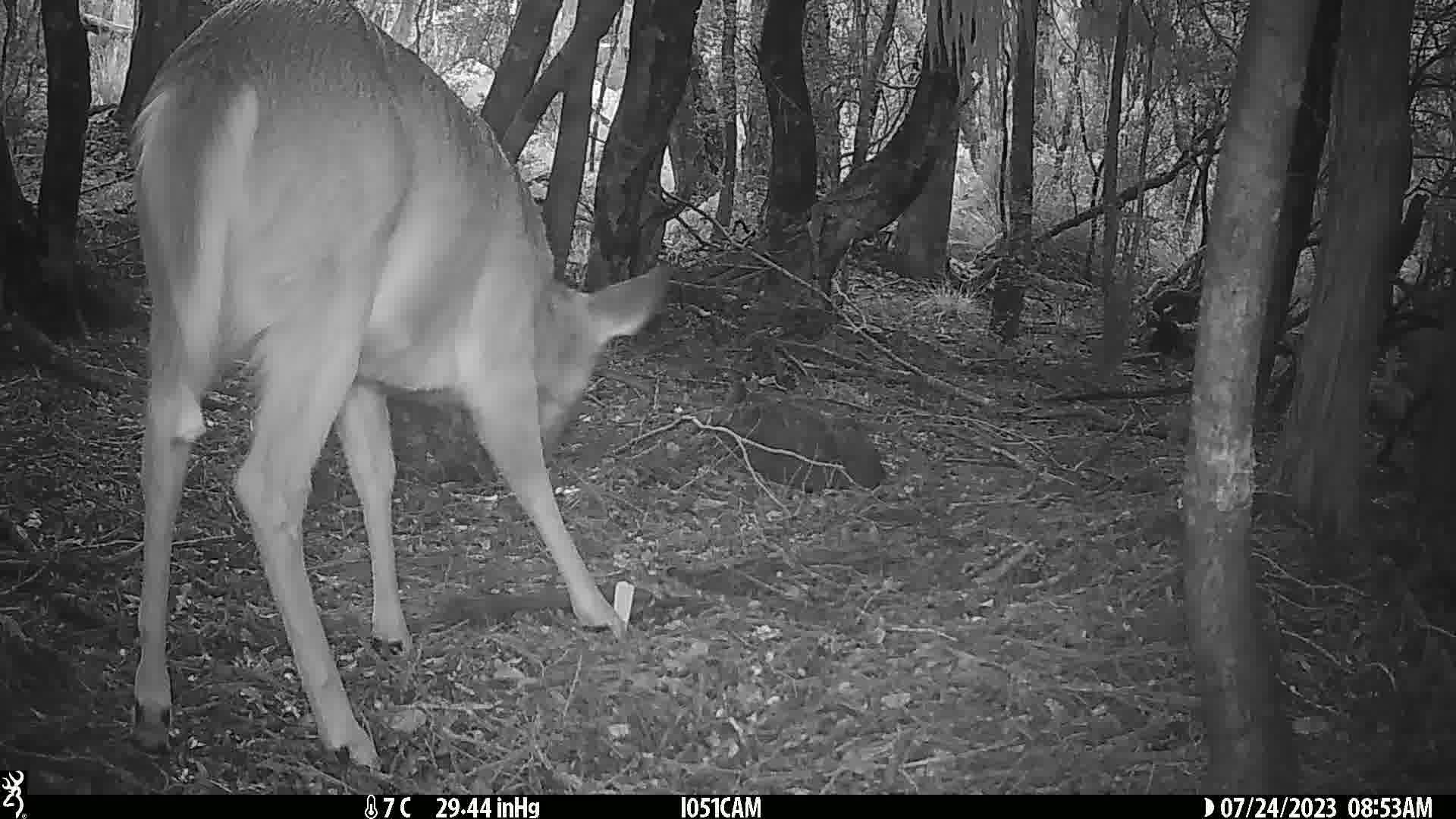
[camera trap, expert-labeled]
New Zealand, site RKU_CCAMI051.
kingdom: Animalia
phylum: Chordata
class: Mammalia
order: Artiodactyla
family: Cervidae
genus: Odocoileus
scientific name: Odocoileus virginianus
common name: white-tailed deer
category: white tailed deer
White tailed deer (white-tailed deer) (Odocoileus virginianus).